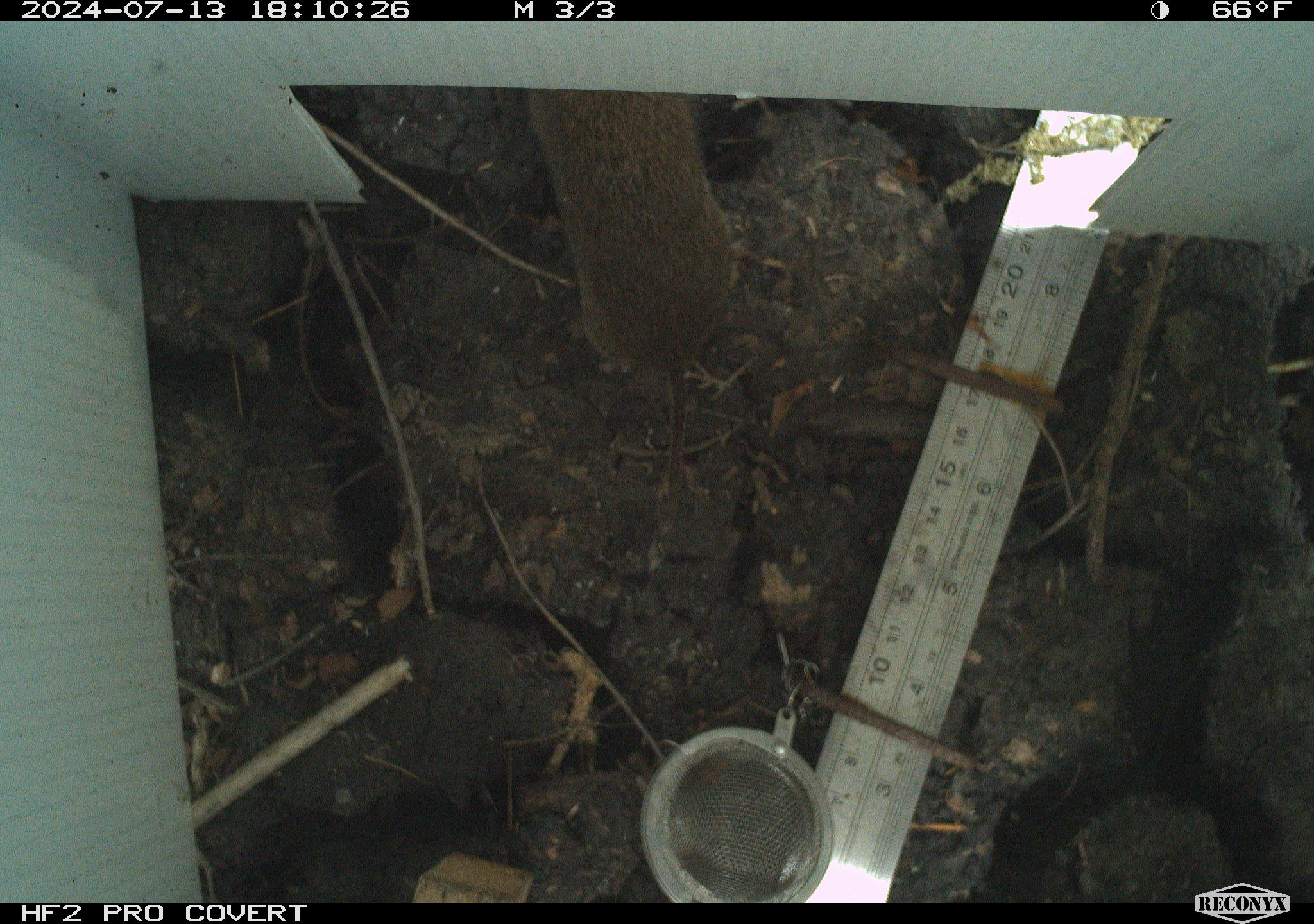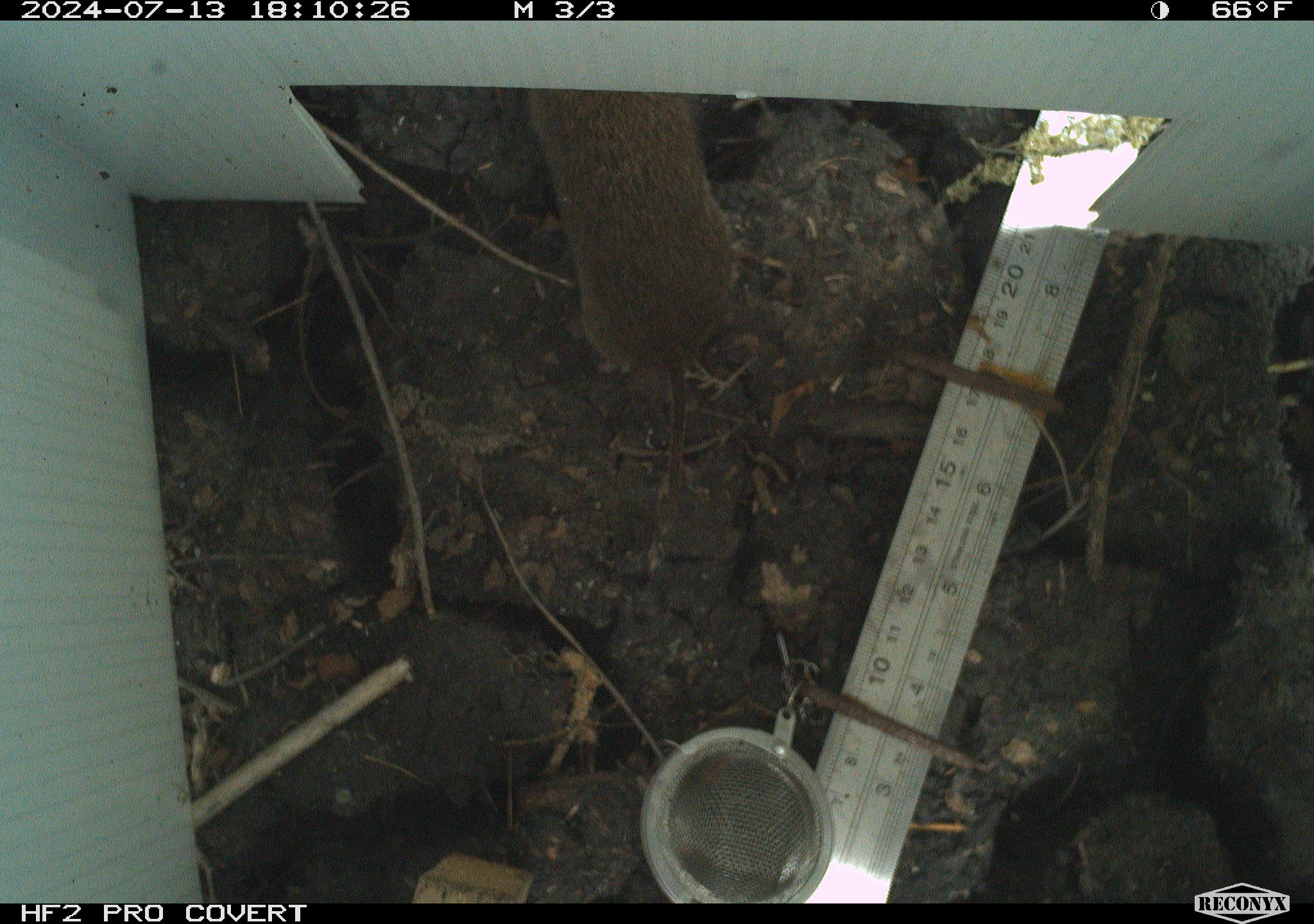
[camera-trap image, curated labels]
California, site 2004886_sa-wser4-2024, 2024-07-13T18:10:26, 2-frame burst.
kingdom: Animalia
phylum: Chordata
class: Mammalia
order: Rodentia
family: Cricetidae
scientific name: Arvicolinae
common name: voles, lemmings, and muskrats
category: arvicolinae subfamily